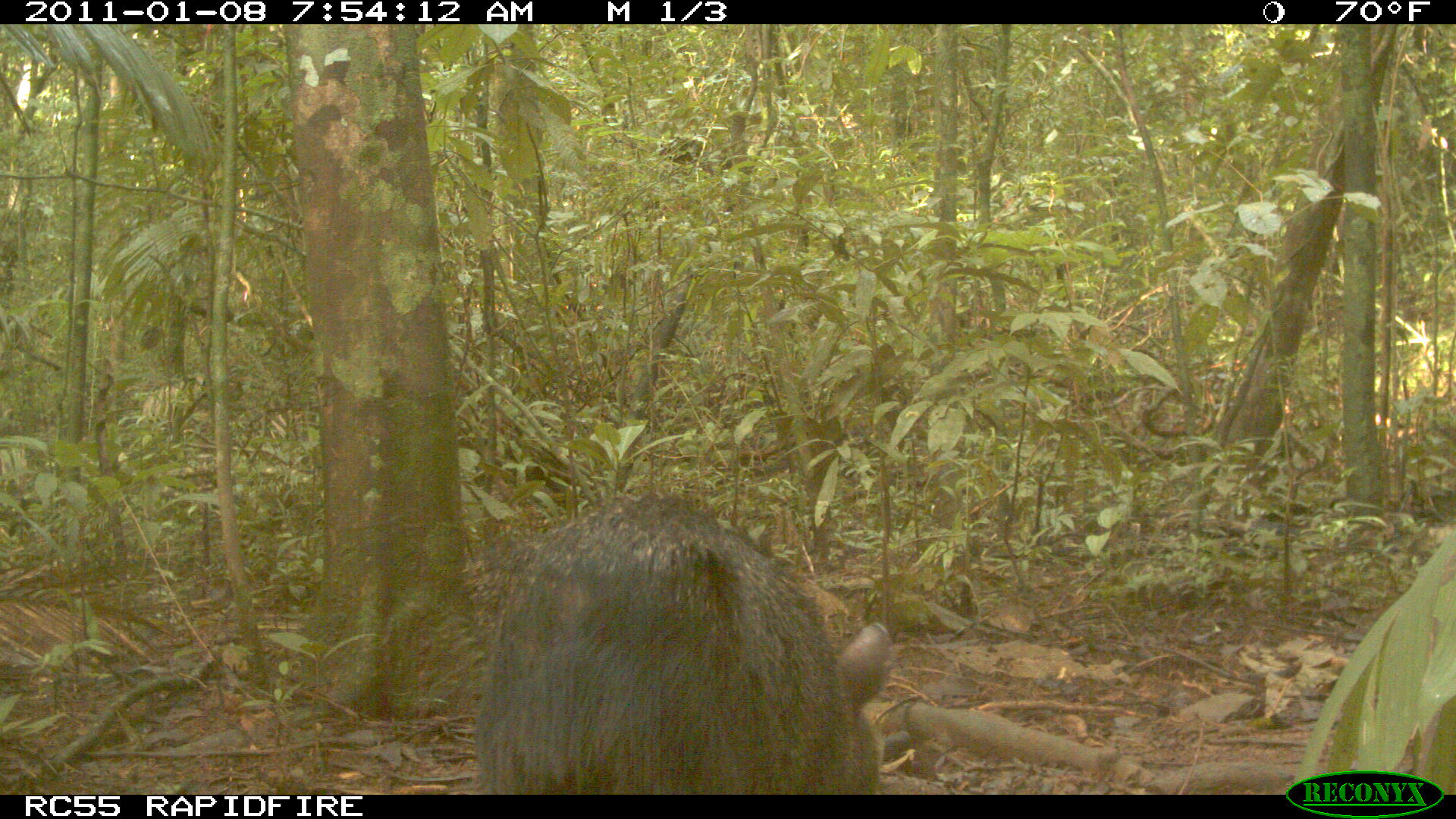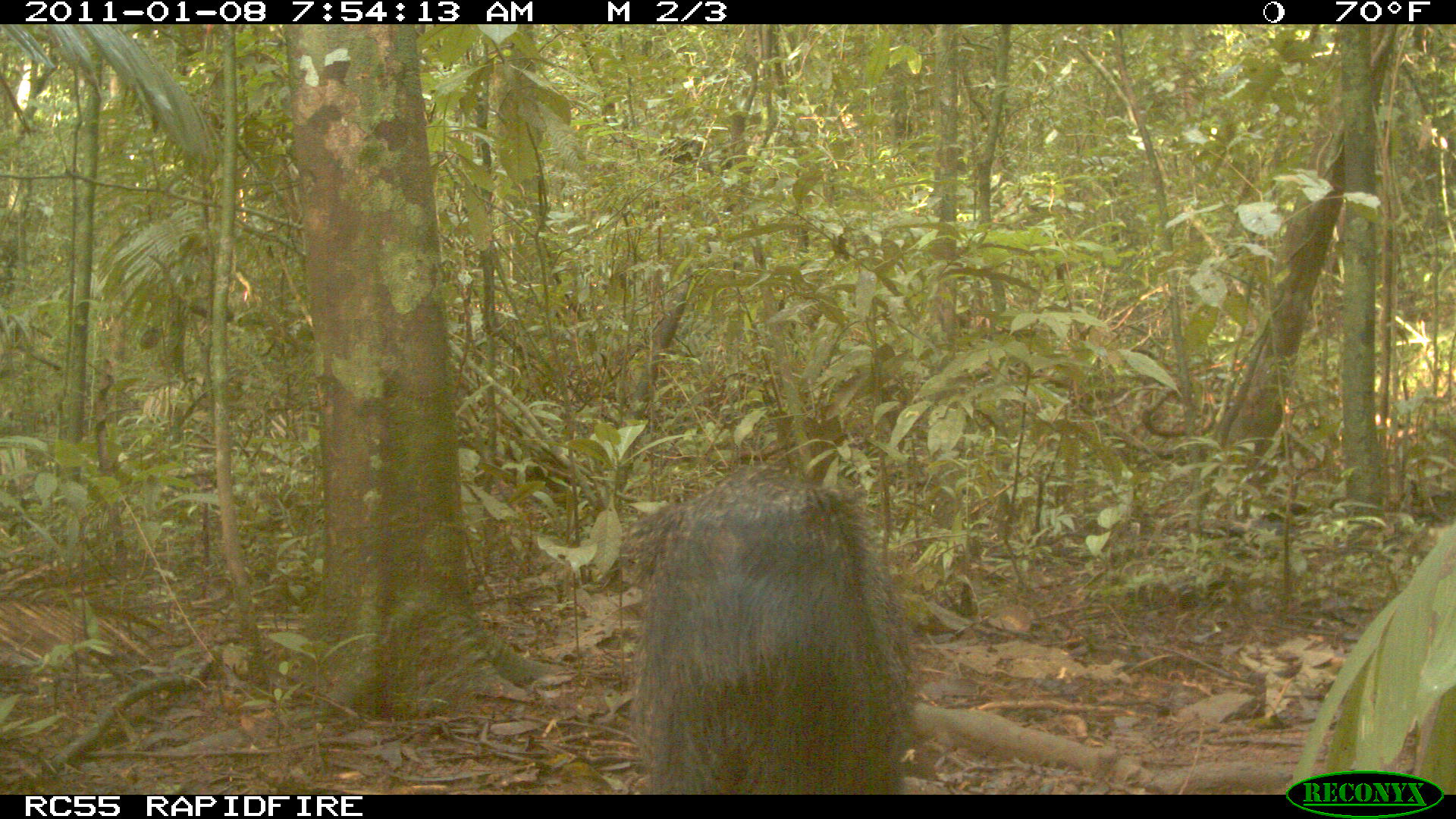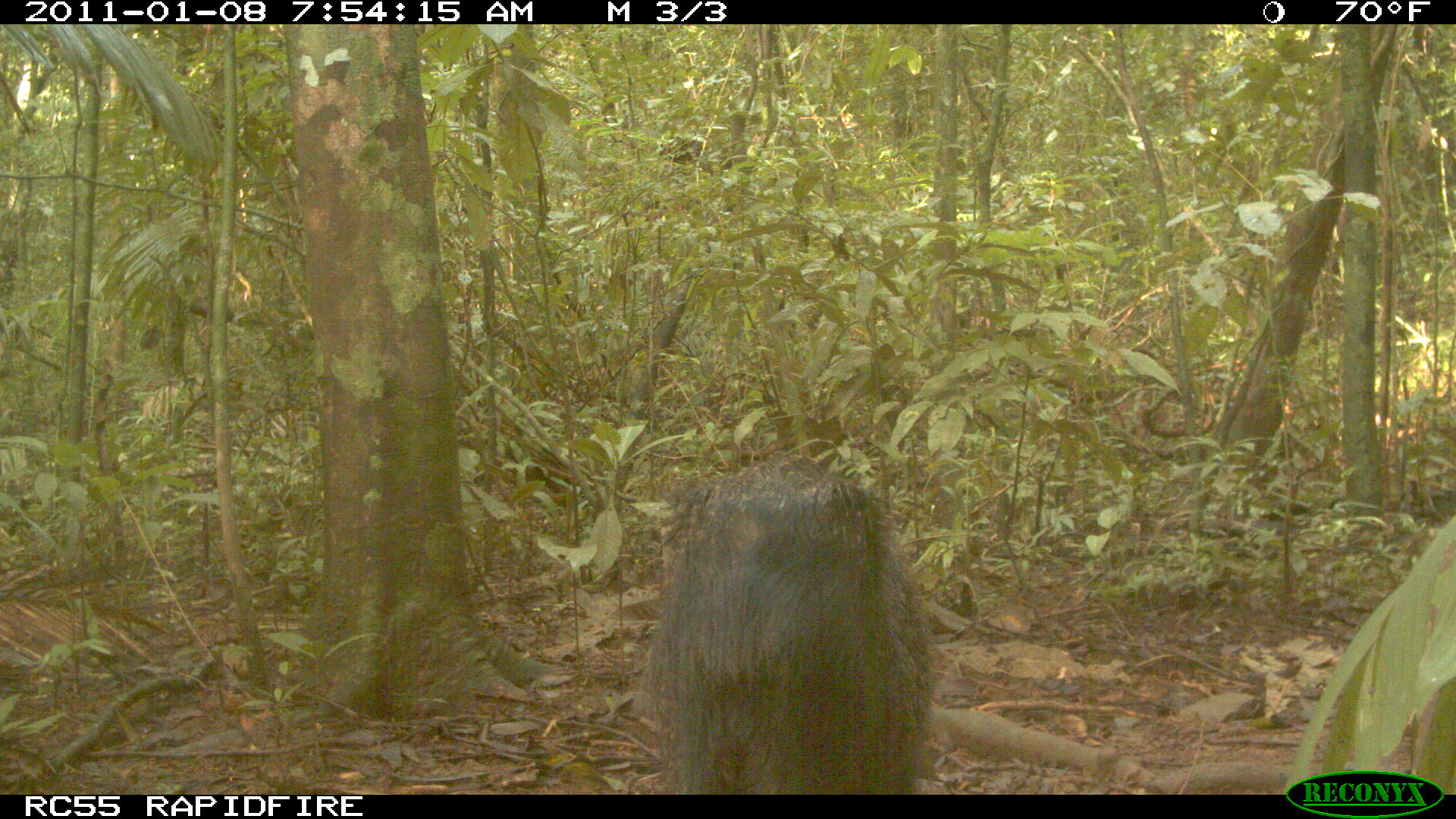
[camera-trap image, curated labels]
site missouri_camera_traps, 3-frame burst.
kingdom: Animalia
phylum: Chordata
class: Mammalia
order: Artiodactyla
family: Tayassuidae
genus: Pecari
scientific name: Pecari tajacu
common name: collared peccary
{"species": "collared peccary (Pecari tajacu)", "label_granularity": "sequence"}